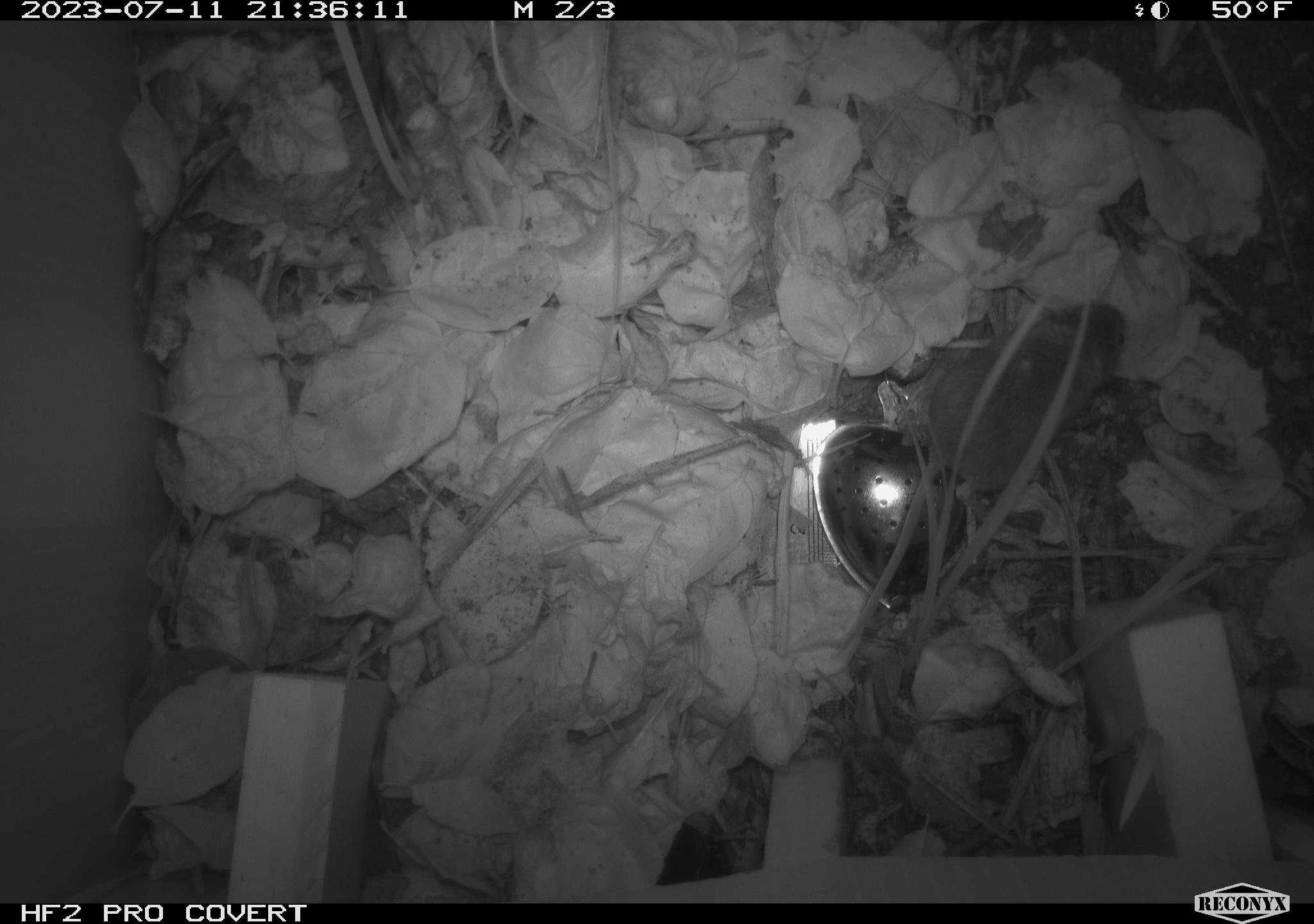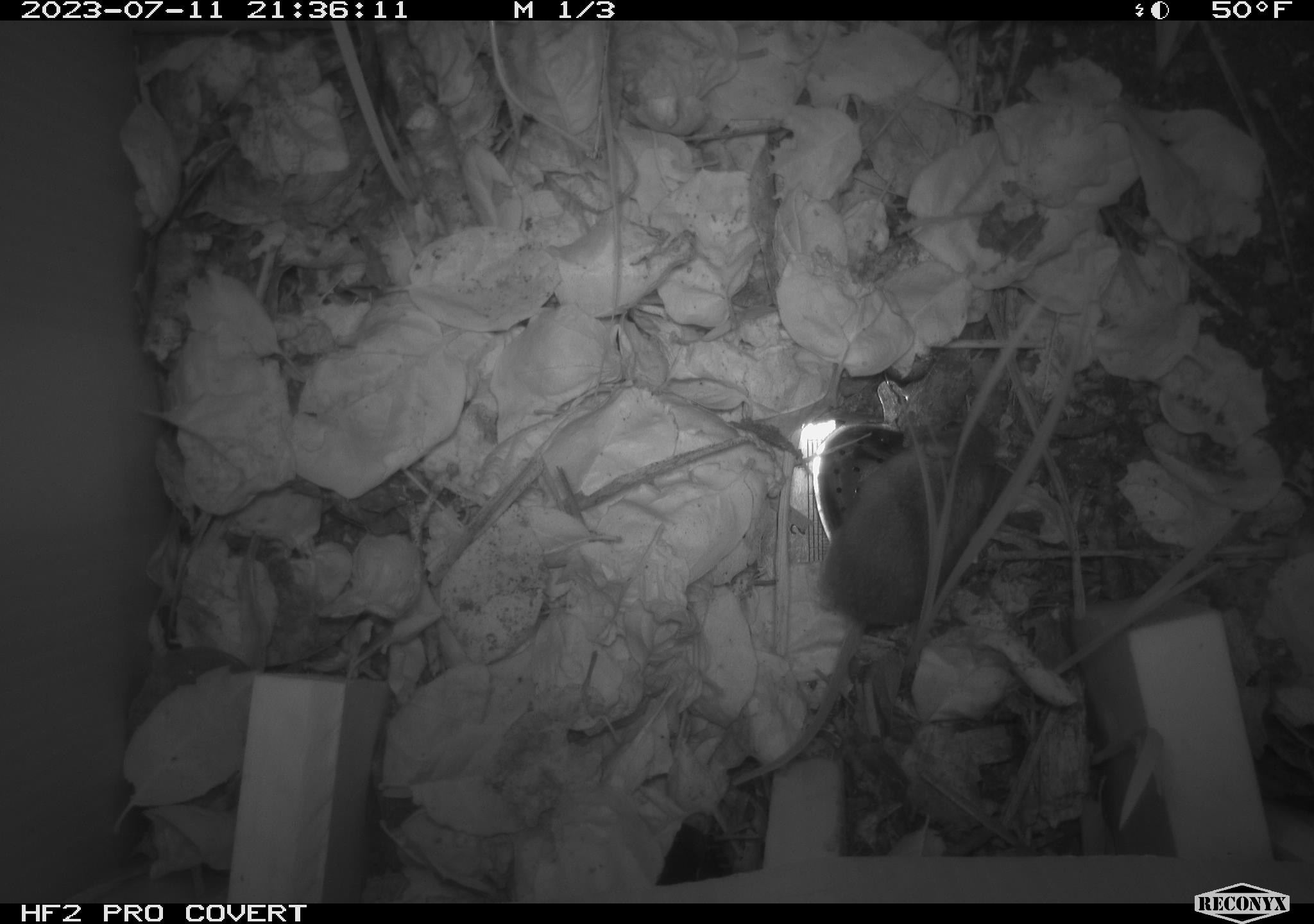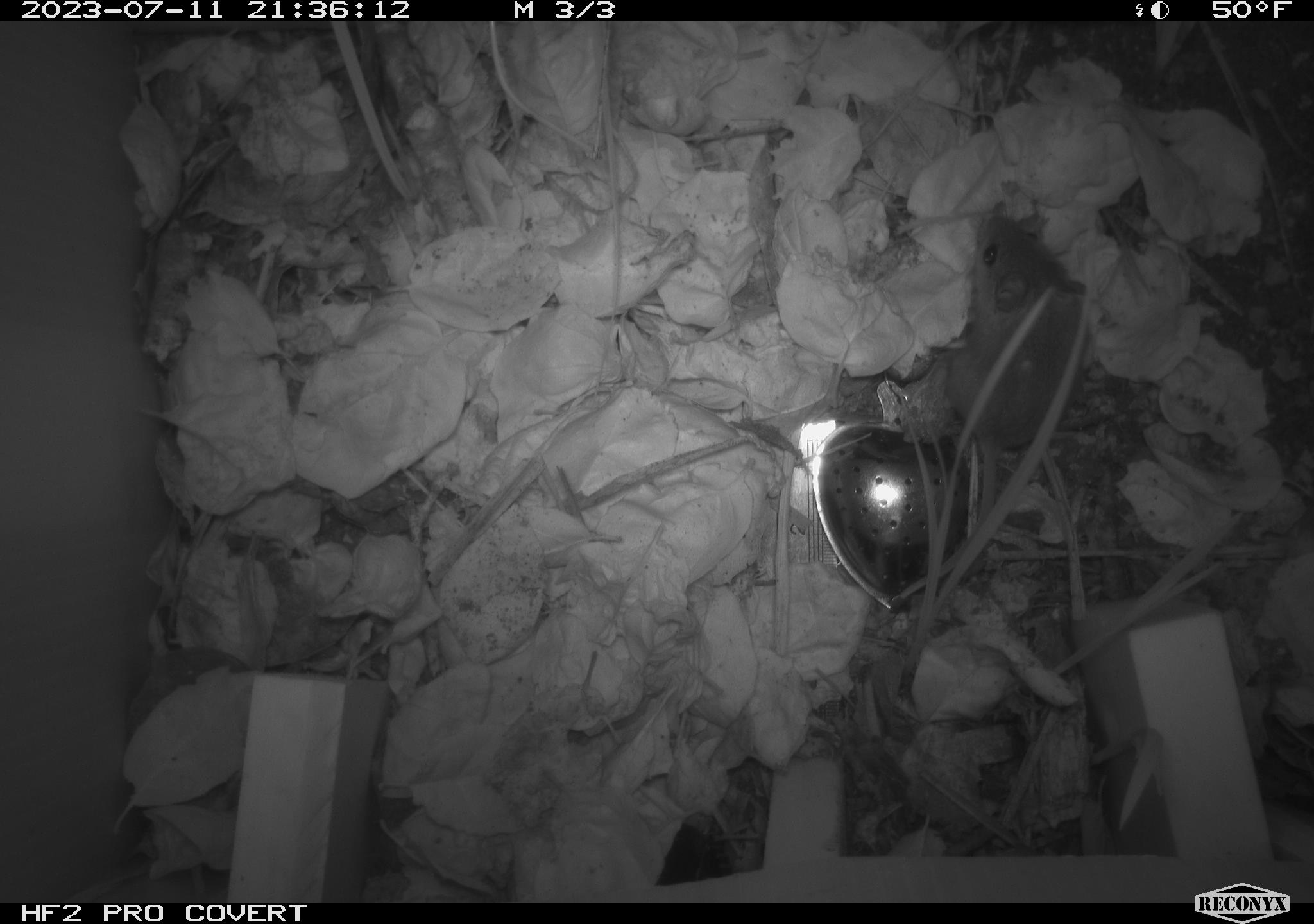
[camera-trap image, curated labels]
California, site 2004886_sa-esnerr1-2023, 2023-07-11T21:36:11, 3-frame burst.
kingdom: Animalia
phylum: Chordata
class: Mammalia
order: Rodentia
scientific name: Rodentia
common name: mouse species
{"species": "mouse species (Rodentia)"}